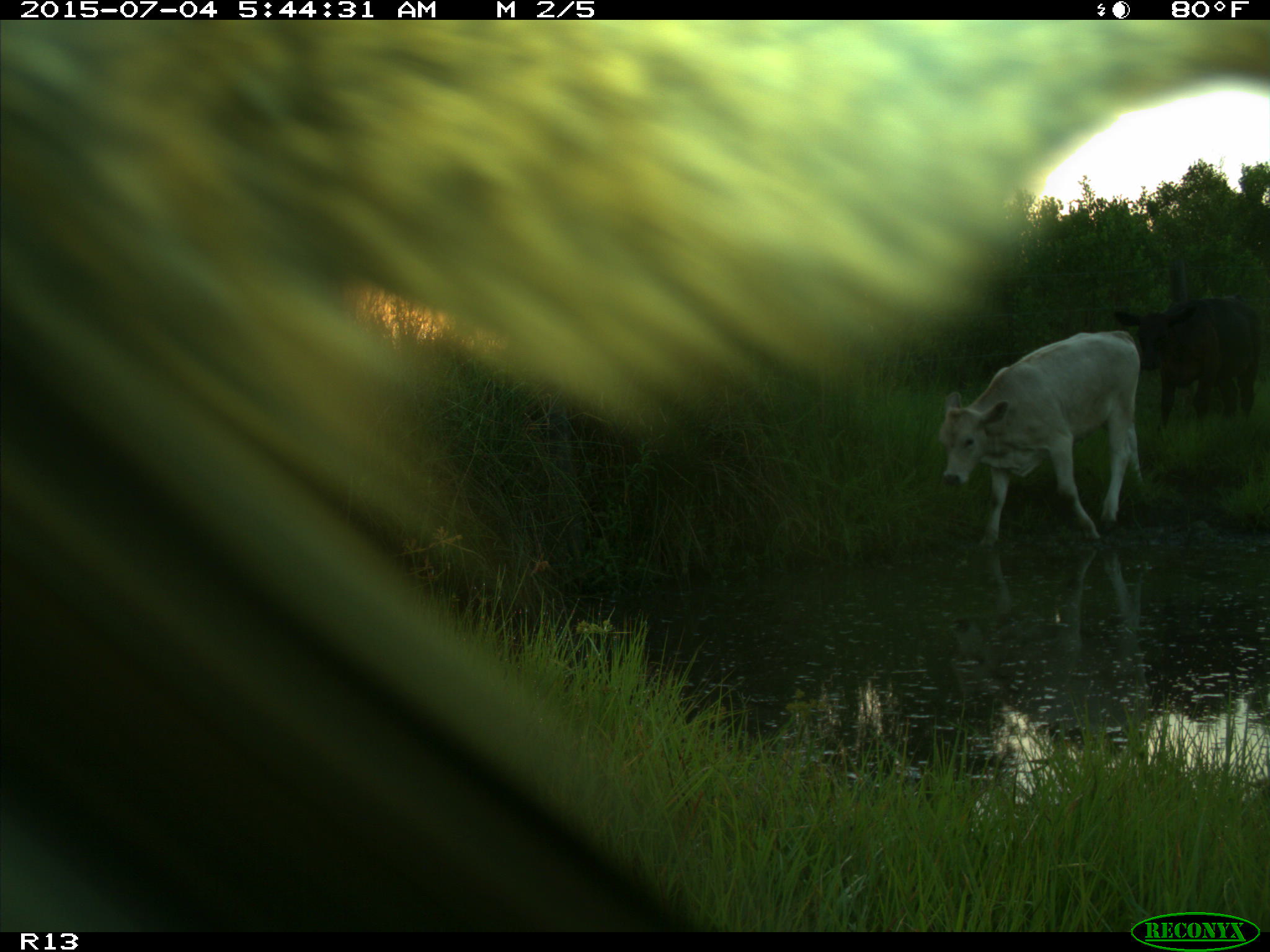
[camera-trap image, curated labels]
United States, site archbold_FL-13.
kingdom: Animalia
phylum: Chordata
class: Mammalia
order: Artiodactyla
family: Bovidae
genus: Bos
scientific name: Bos taurus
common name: domestic cow